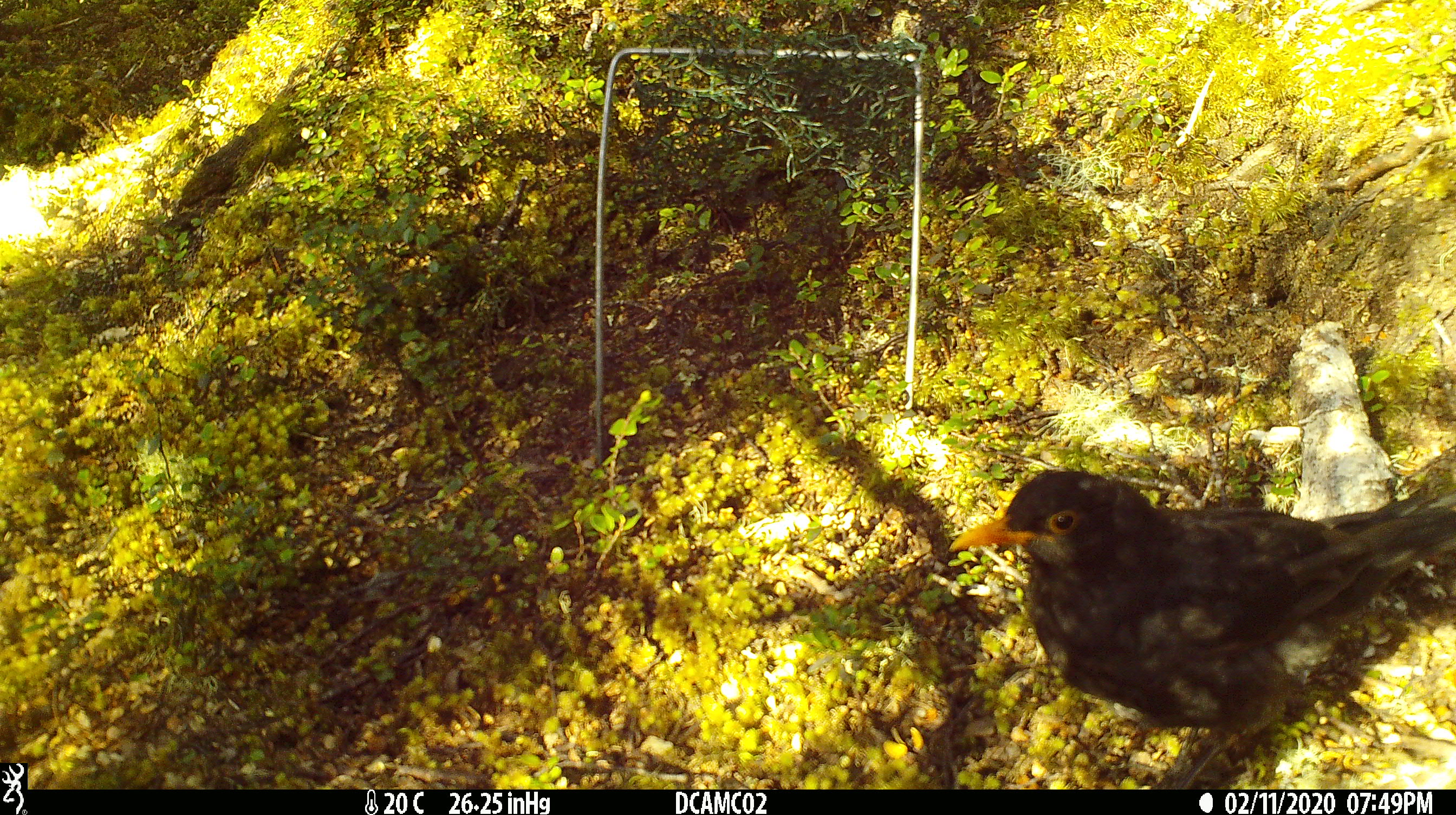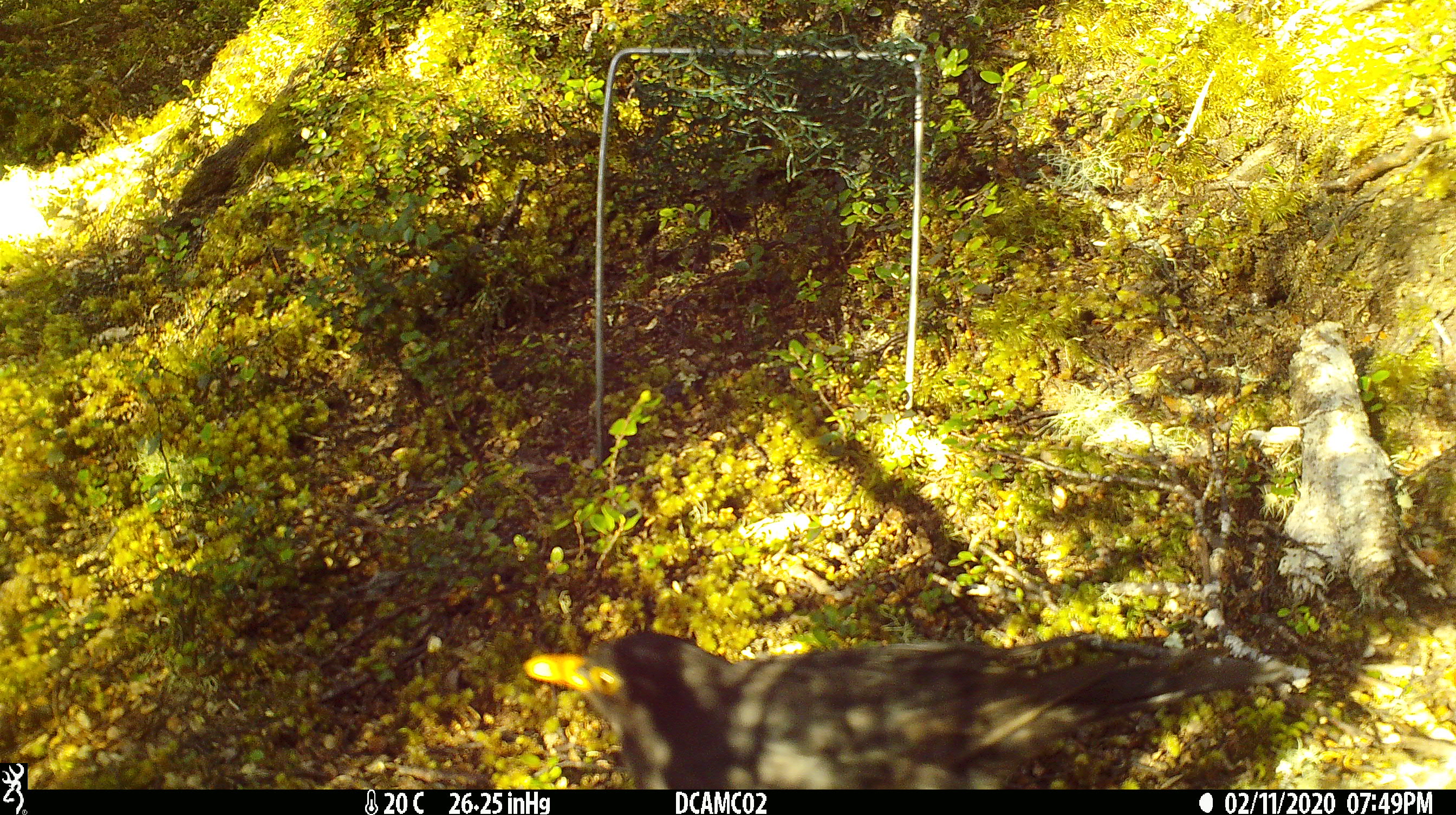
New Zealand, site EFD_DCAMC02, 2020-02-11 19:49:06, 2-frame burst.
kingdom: Animalia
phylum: Chordata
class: Aves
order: Passeriformes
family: Turdidae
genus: Turdus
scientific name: Turdus merula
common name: eurasian blackbird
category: blackbird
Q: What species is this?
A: Blackbird (eurasian blackbird) (Turdus merula).